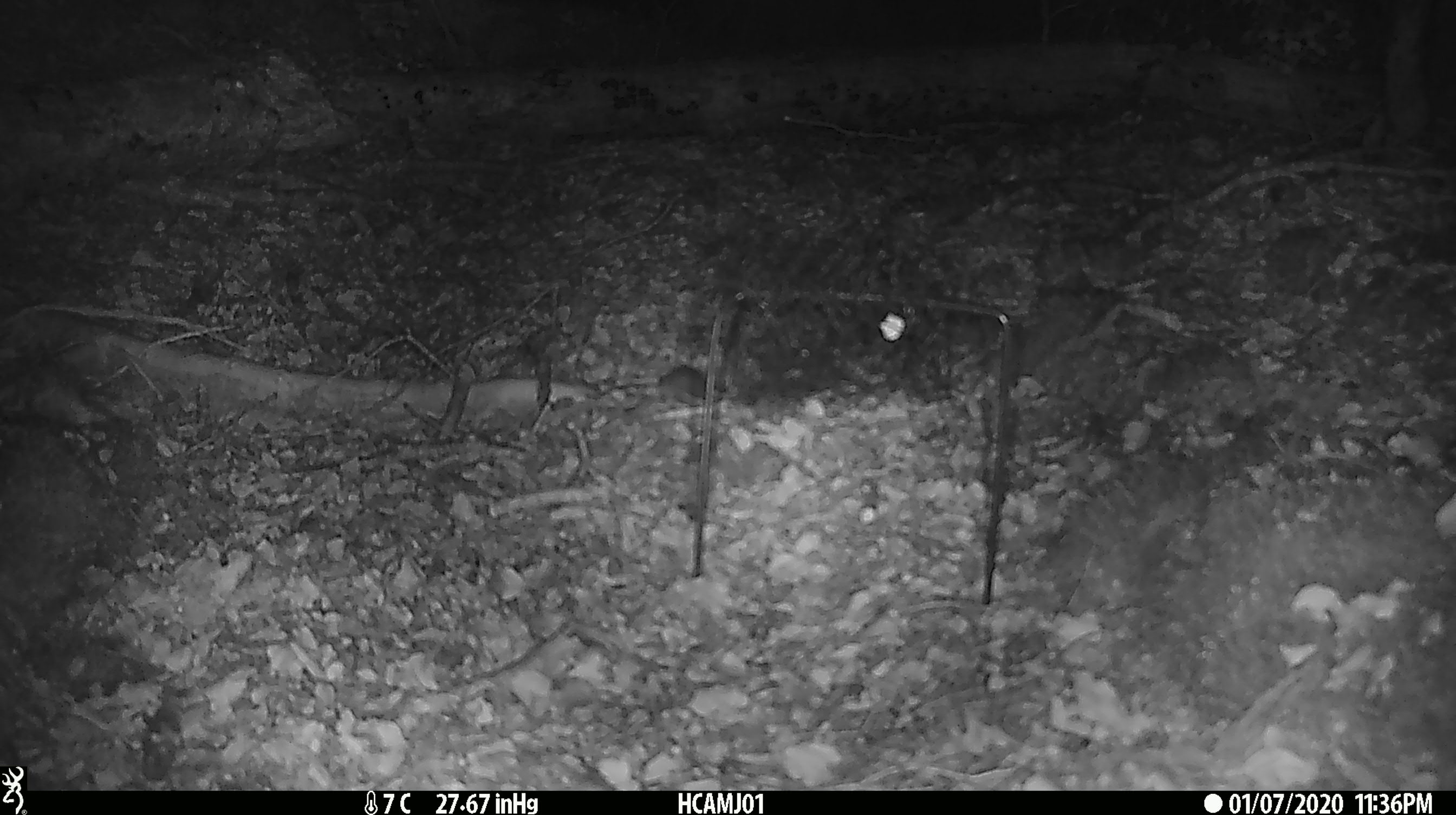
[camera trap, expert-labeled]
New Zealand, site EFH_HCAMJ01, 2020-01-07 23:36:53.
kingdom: Animalia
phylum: Chordata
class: Mammalia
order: Rodentia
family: Muridae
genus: Mus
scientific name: Mus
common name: mouse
Mouse (Mus).